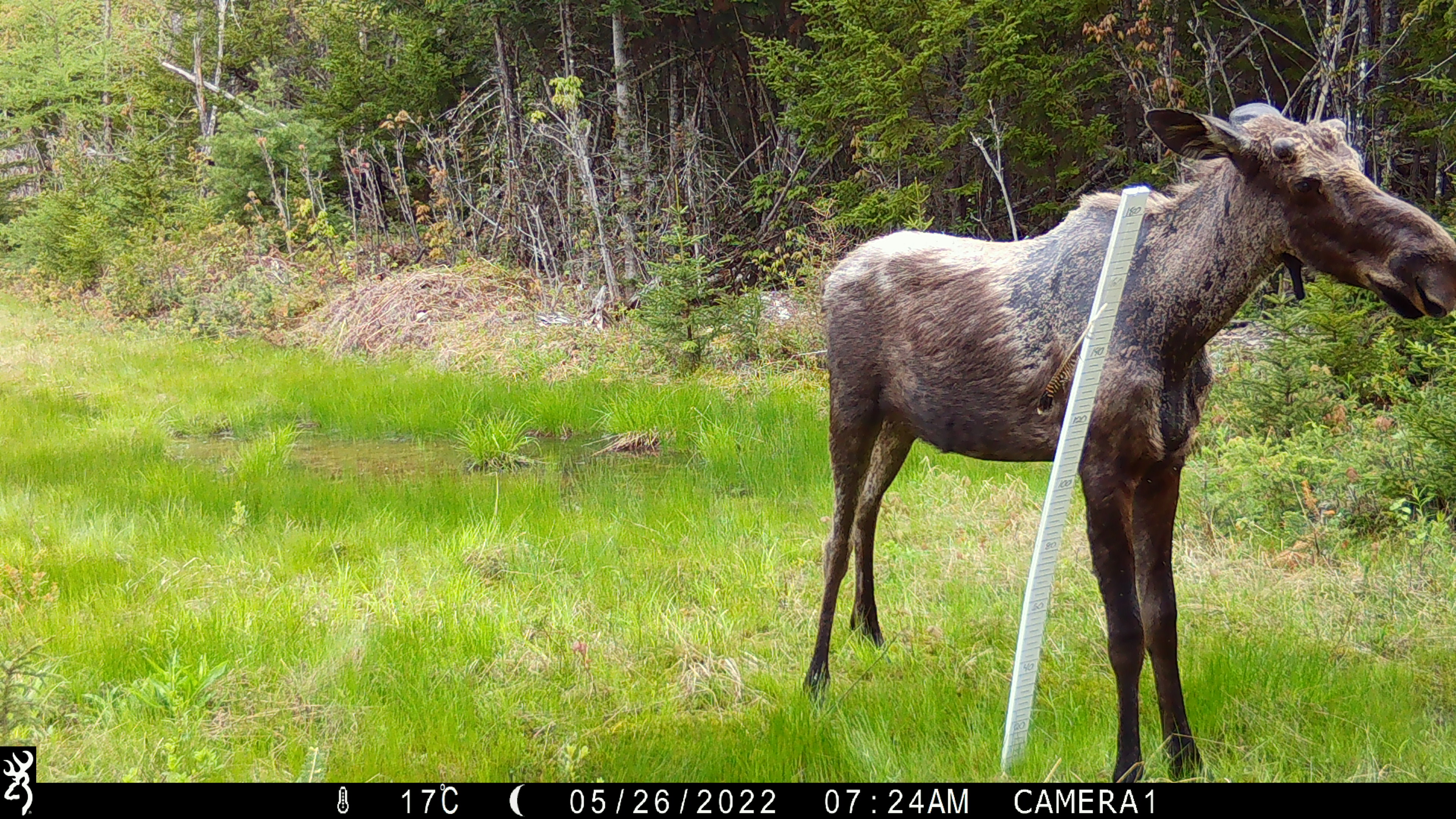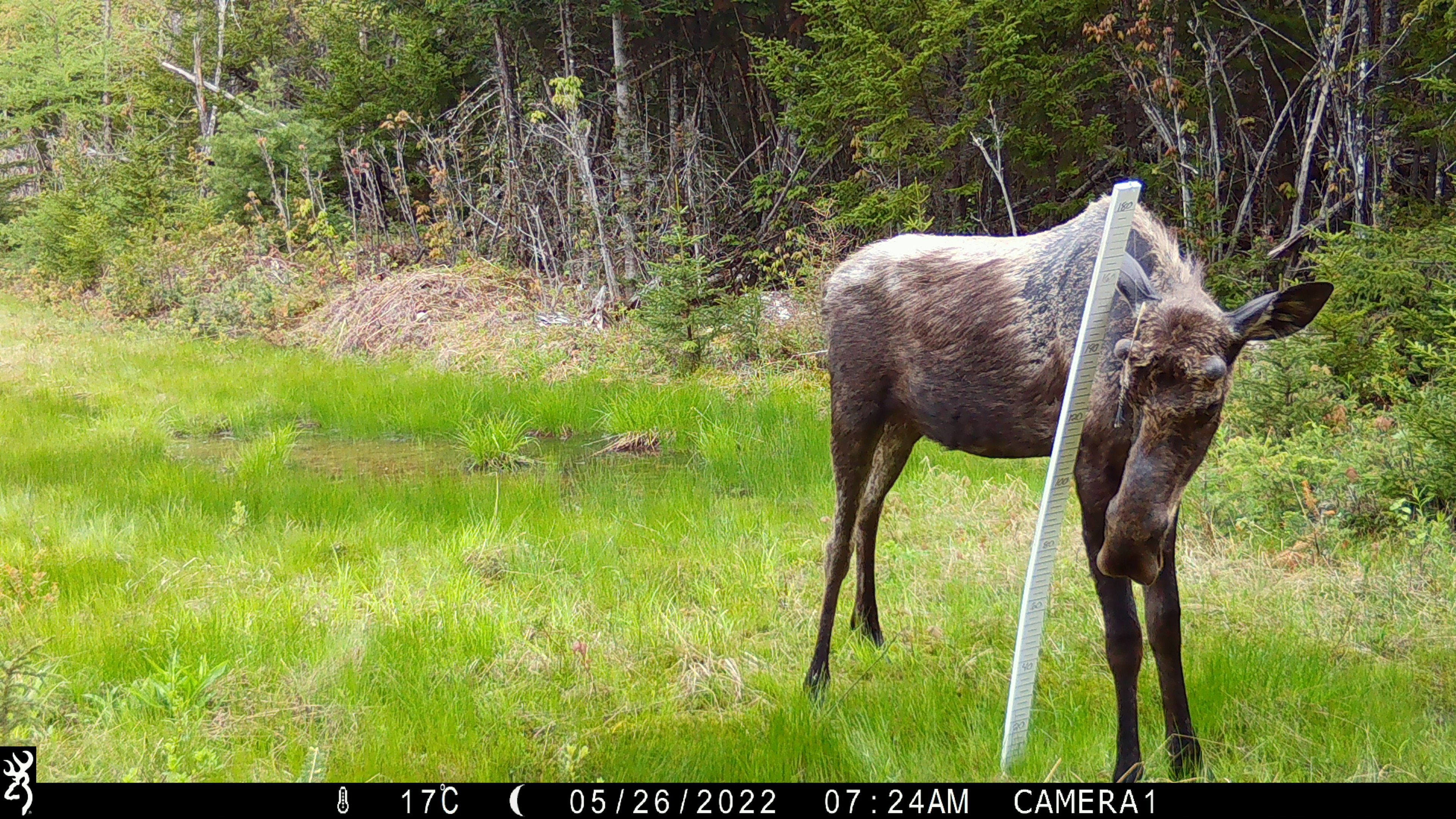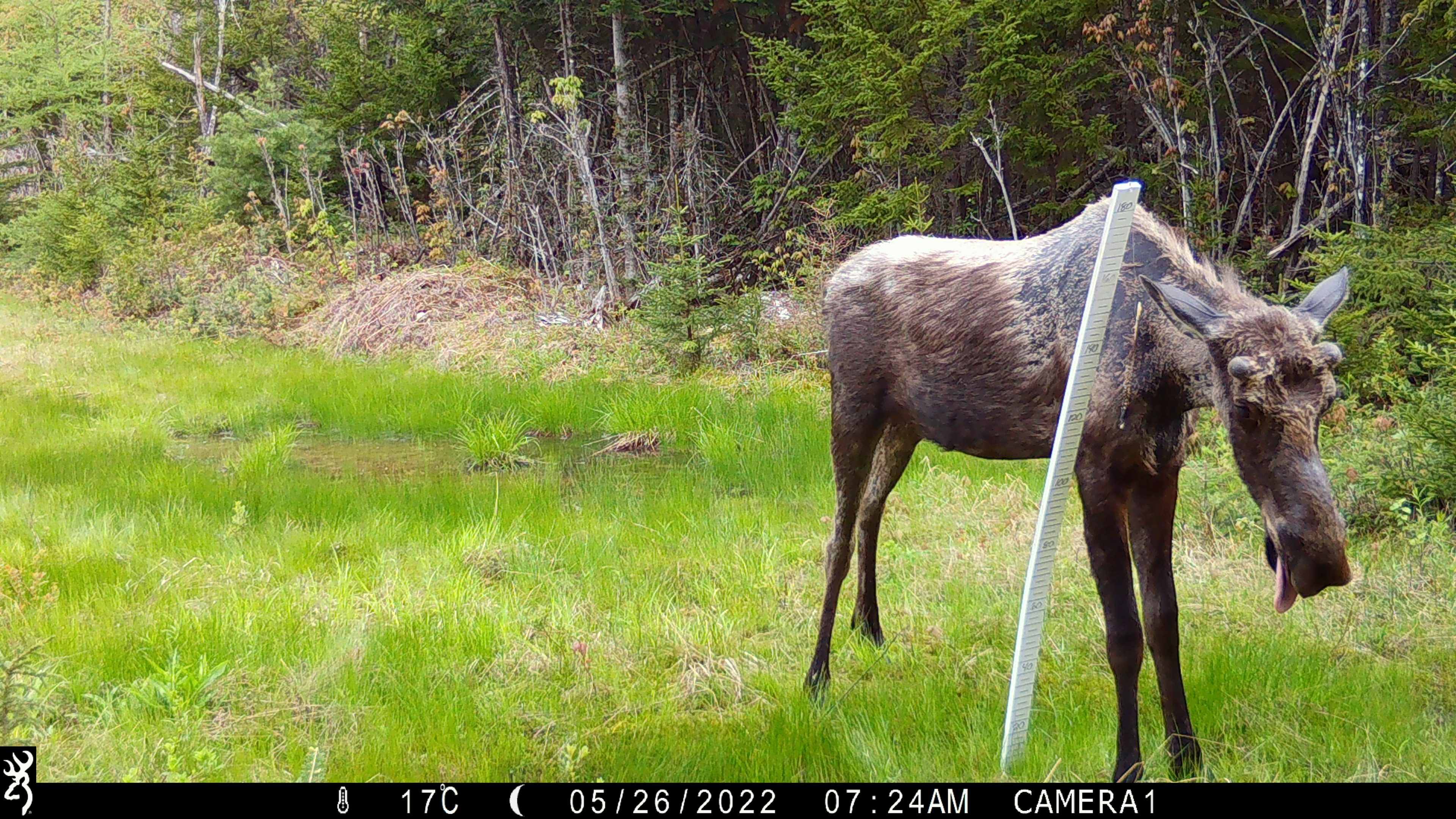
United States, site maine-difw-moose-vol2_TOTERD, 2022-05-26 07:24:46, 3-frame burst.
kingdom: Animalia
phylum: Chordata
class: Mammalia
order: Artiodactyla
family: Cervidae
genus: Alces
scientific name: Alces alces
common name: moose